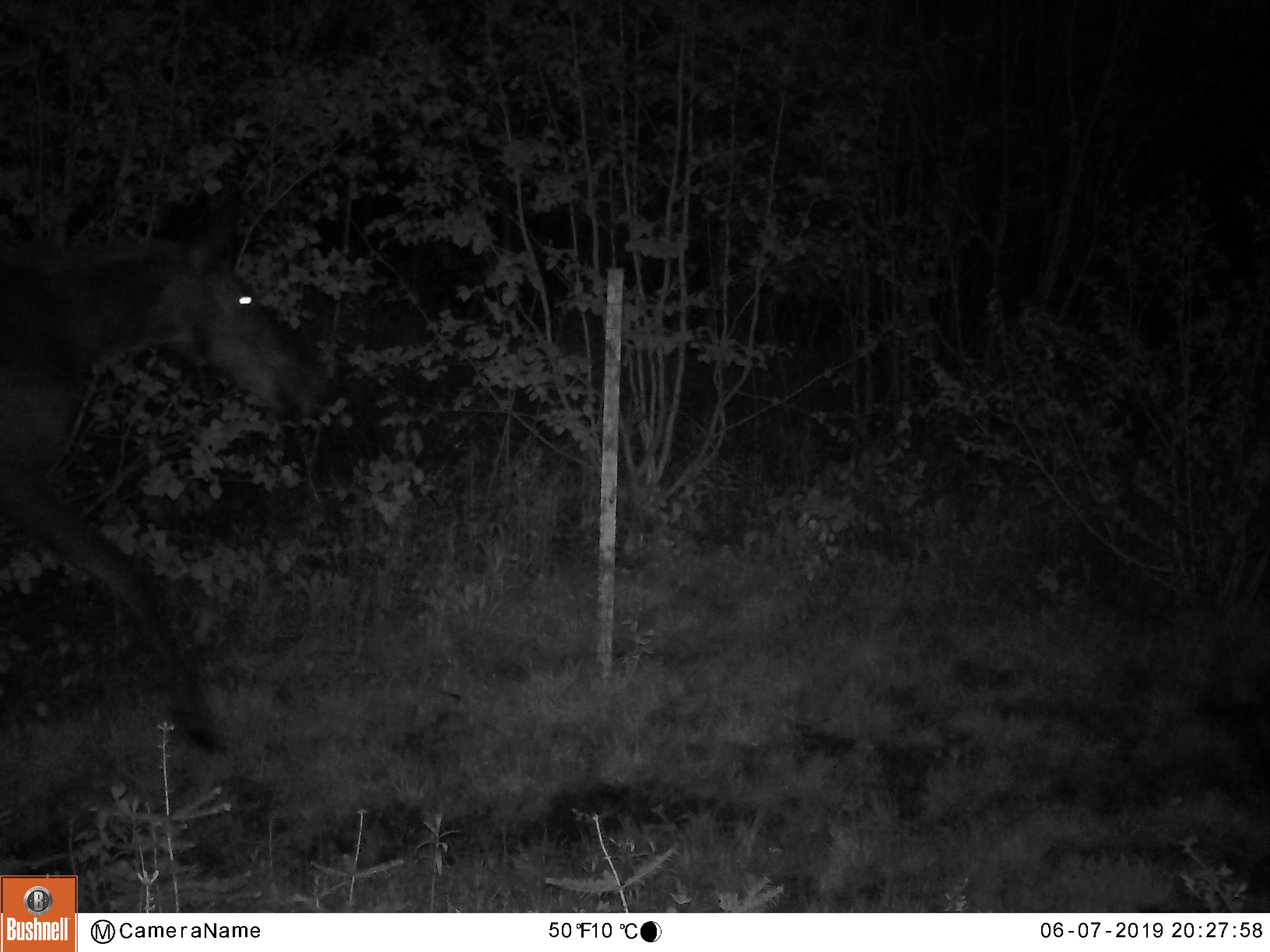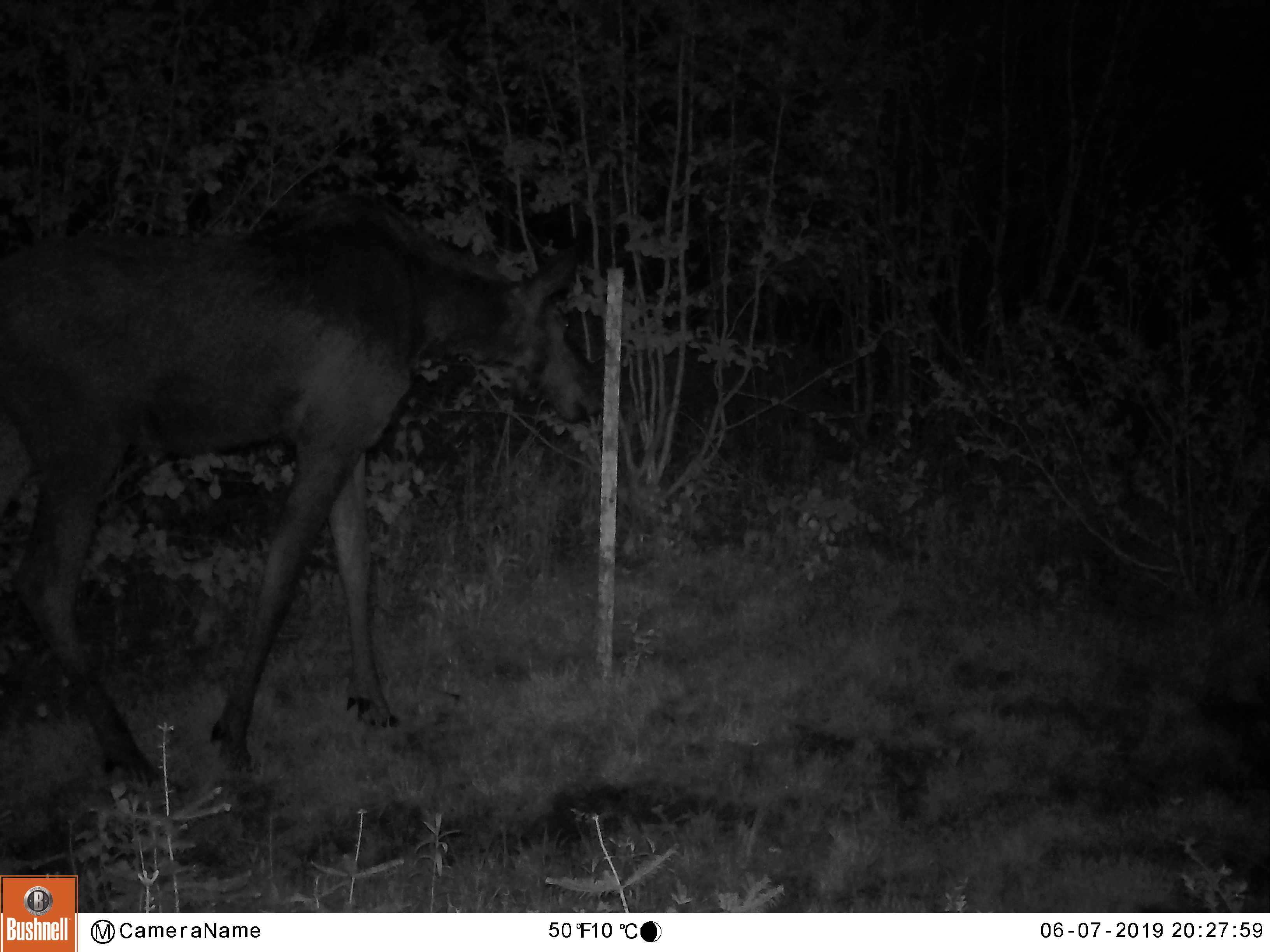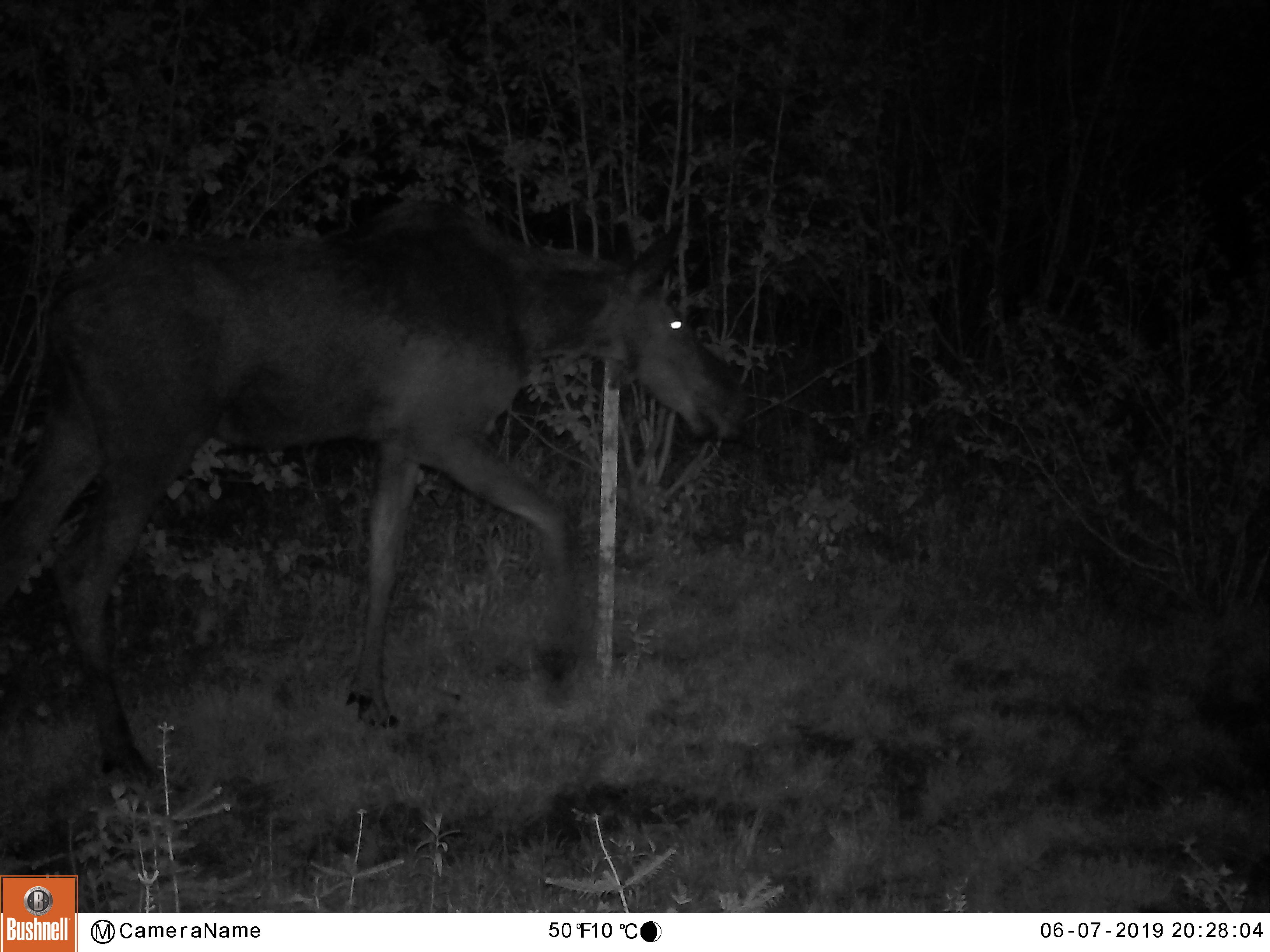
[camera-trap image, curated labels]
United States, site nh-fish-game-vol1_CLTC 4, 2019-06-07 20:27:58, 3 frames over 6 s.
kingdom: Animalia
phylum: Chordata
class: Mammalia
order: Artiodactyla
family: Cervidae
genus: Alces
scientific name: Alces alces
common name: moose